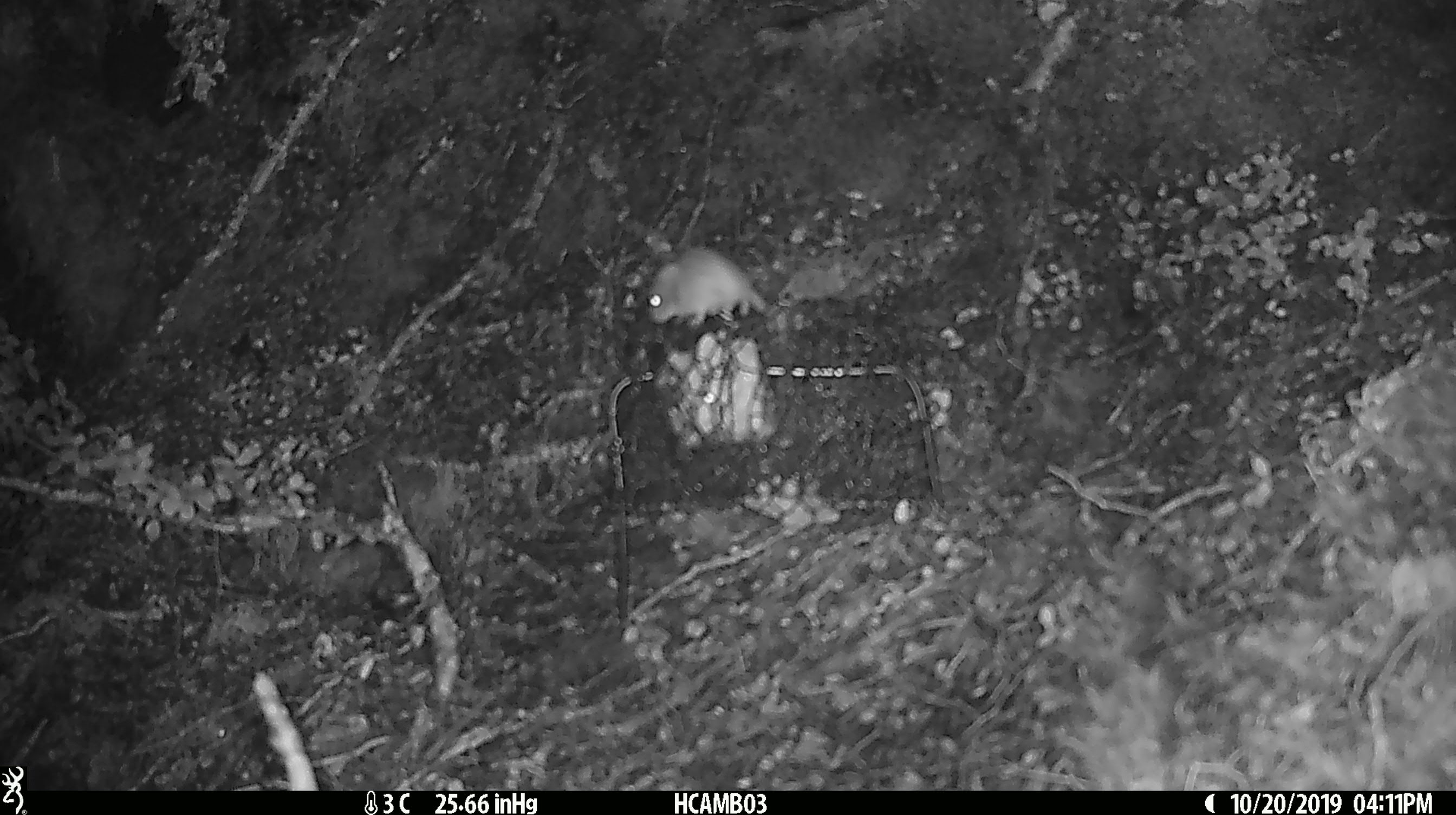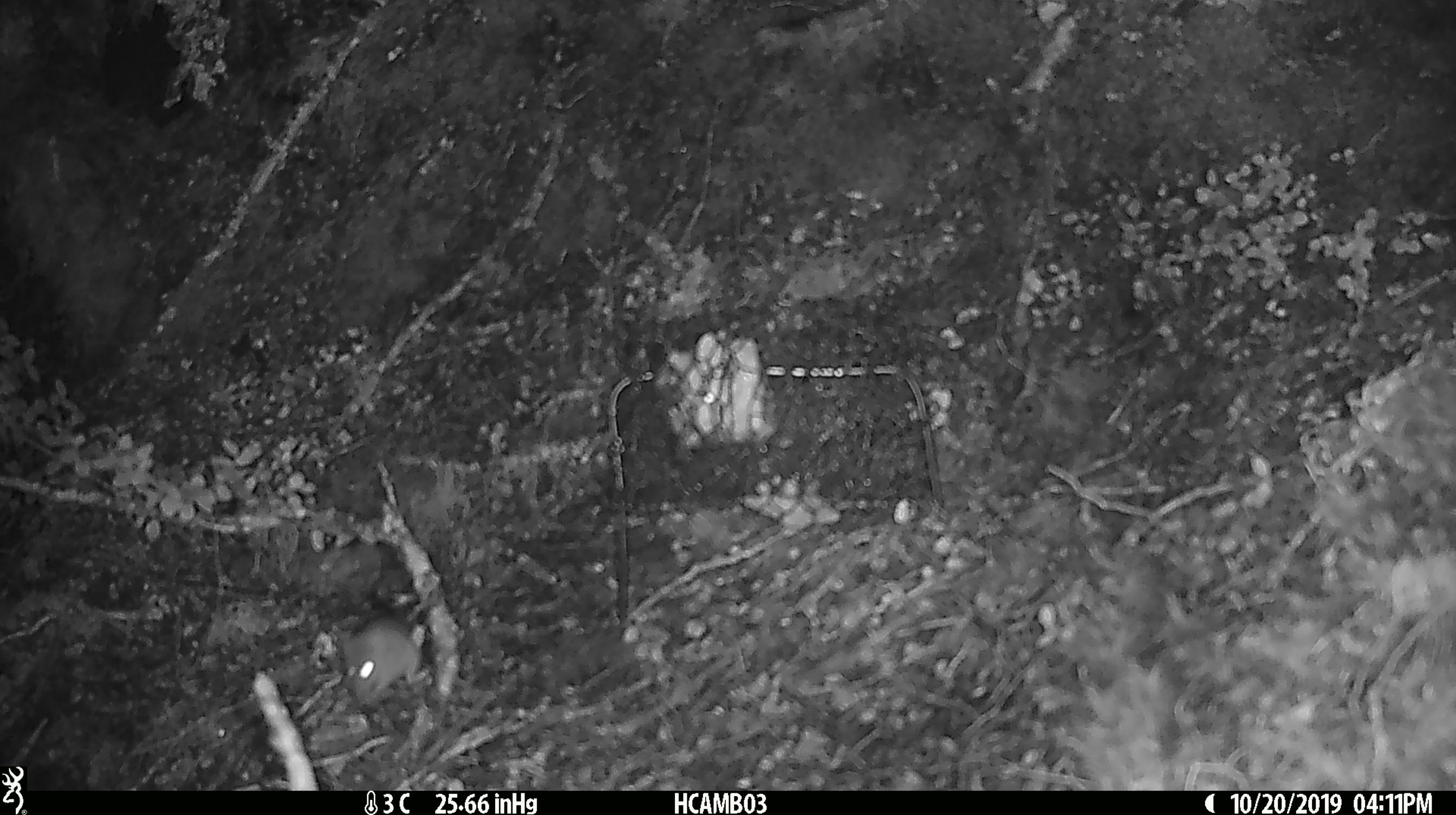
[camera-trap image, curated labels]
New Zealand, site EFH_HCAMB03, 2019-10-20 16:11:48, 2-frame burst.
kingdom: Animalia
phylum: Chordata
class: Mammalia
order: Rodentia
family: Muridae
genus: Mus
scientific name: Mus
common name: mouse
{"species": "mouse (Mus)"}